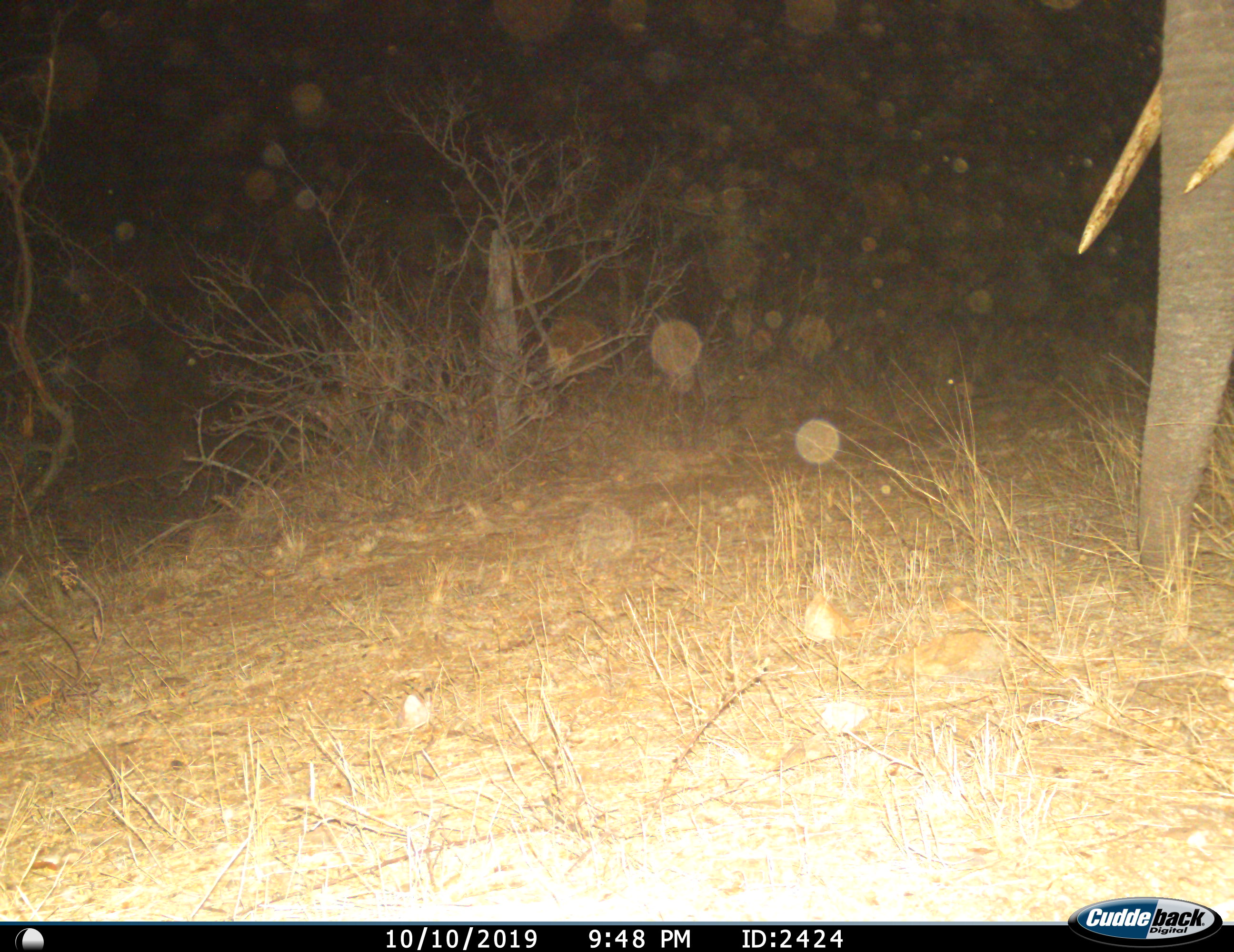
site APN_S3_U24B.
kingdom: Animalia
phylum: Chordata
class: Mammalia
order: Proboscidea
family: Elephantidae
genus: Loxodonta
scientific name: Loxodonta africana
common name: african bush elephant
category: elephant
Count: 1.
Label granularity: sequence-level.